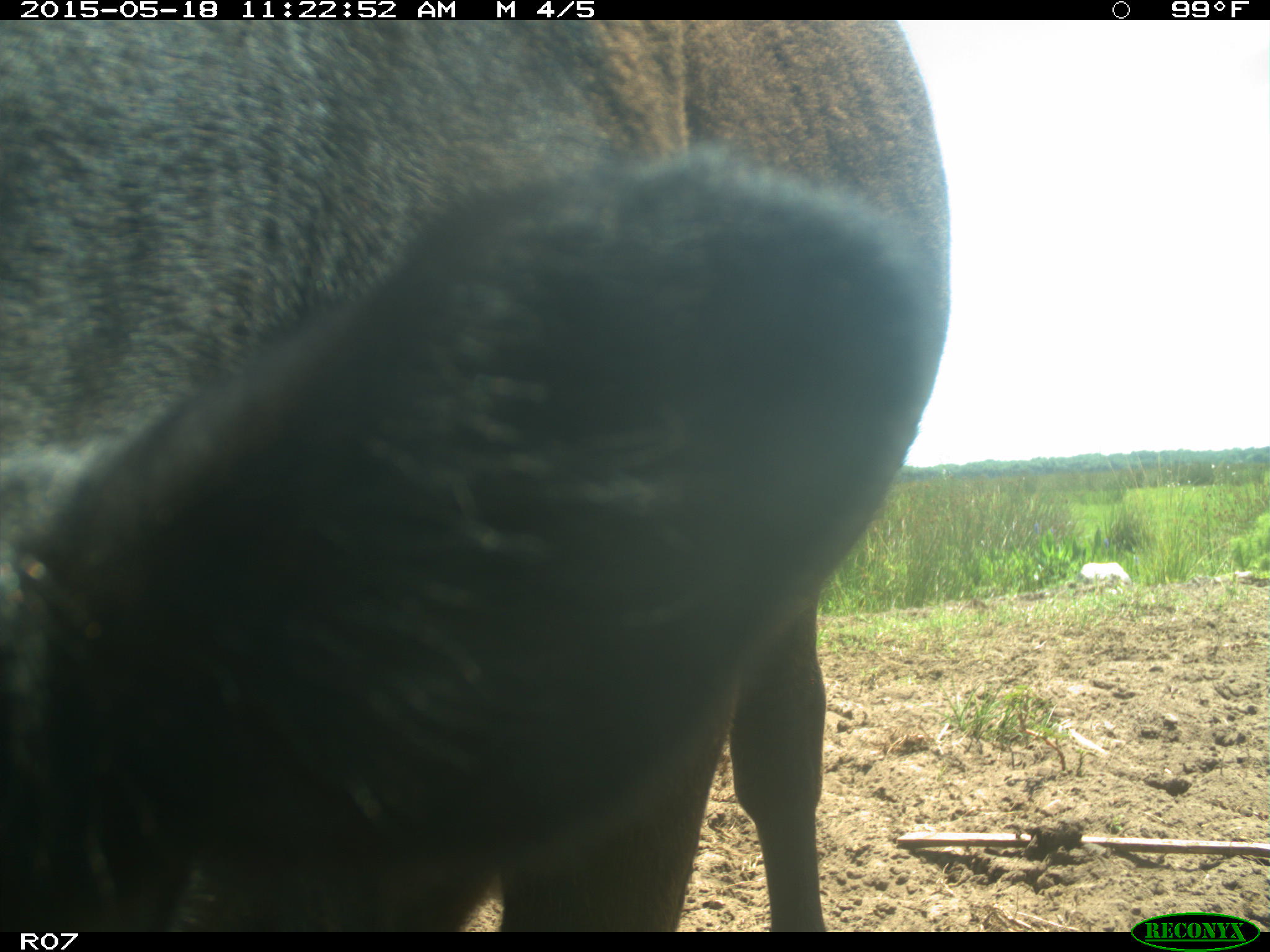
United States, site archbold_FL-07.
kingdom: Animalia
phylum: Chordata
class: Mammalia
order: Artiodactyla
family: Bovidae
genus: Bos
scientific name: Bos taurus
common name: domestic cow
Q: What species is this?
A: Bos taurus (domestic cow).